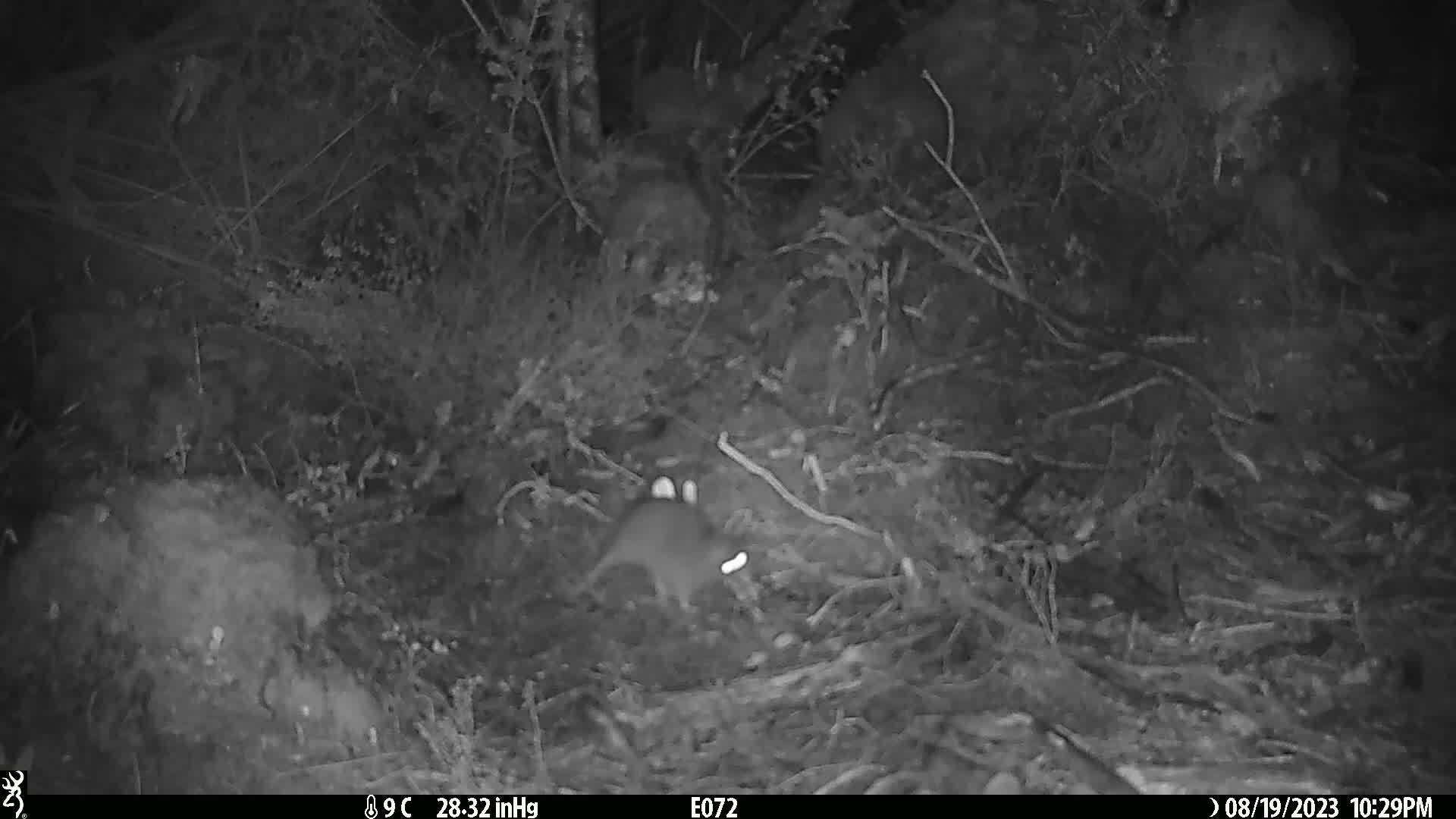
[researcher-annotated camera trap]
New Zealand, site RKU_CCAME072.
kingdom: Animalia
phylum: Chordata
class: Mammalia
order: Rodentia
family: Muridae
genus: Rattus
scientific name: Rattus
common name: rat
Rat (Rattus).